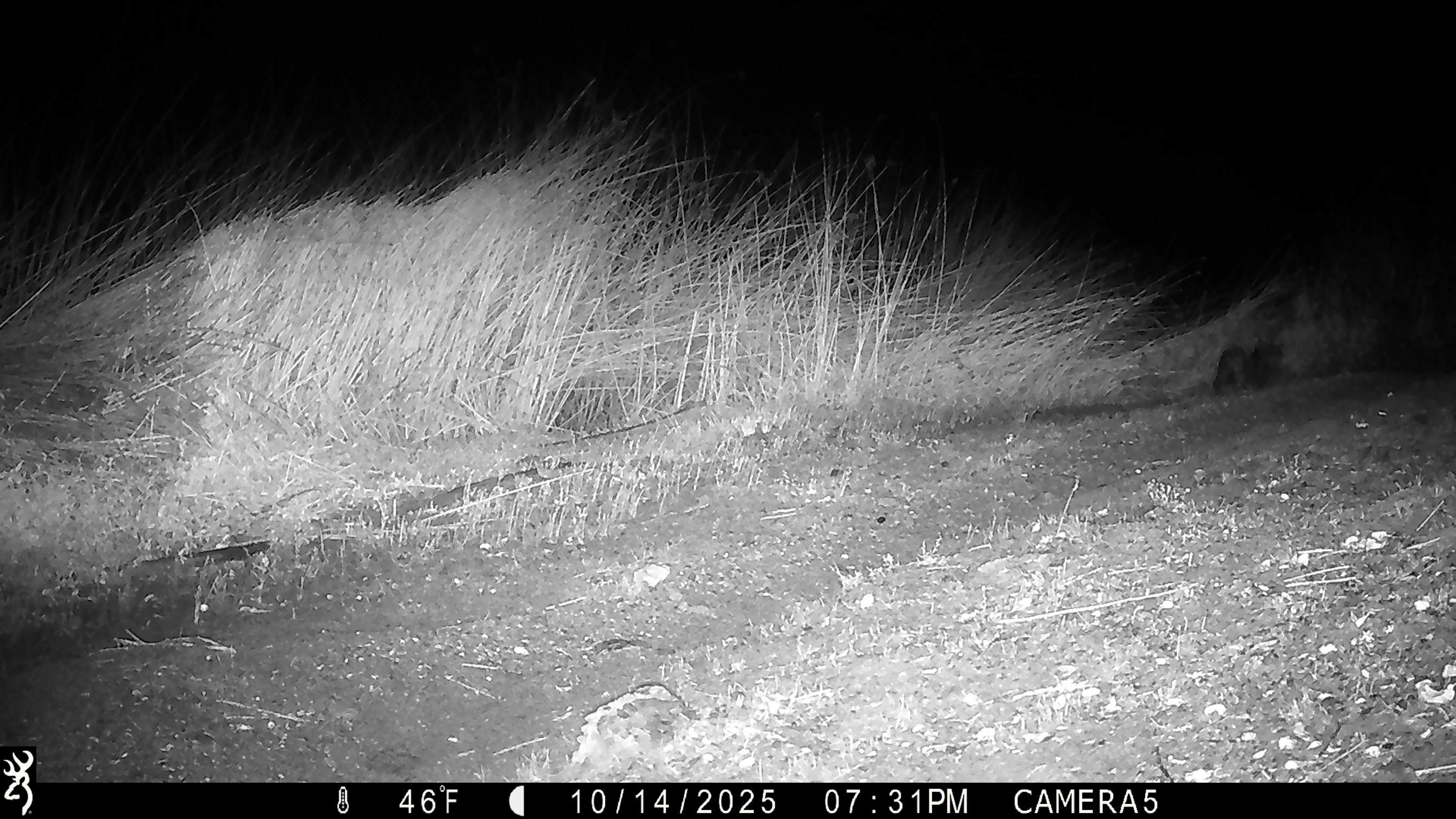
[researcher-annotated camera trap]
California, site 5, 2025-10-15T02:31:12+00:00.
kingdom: Animalia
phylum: Chordata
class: Mammalia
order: Artiodactyla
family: Suidae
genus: Sus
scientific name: Sus scrofa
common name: wild boar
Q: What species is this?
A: Wild boar (Sus scrofa).